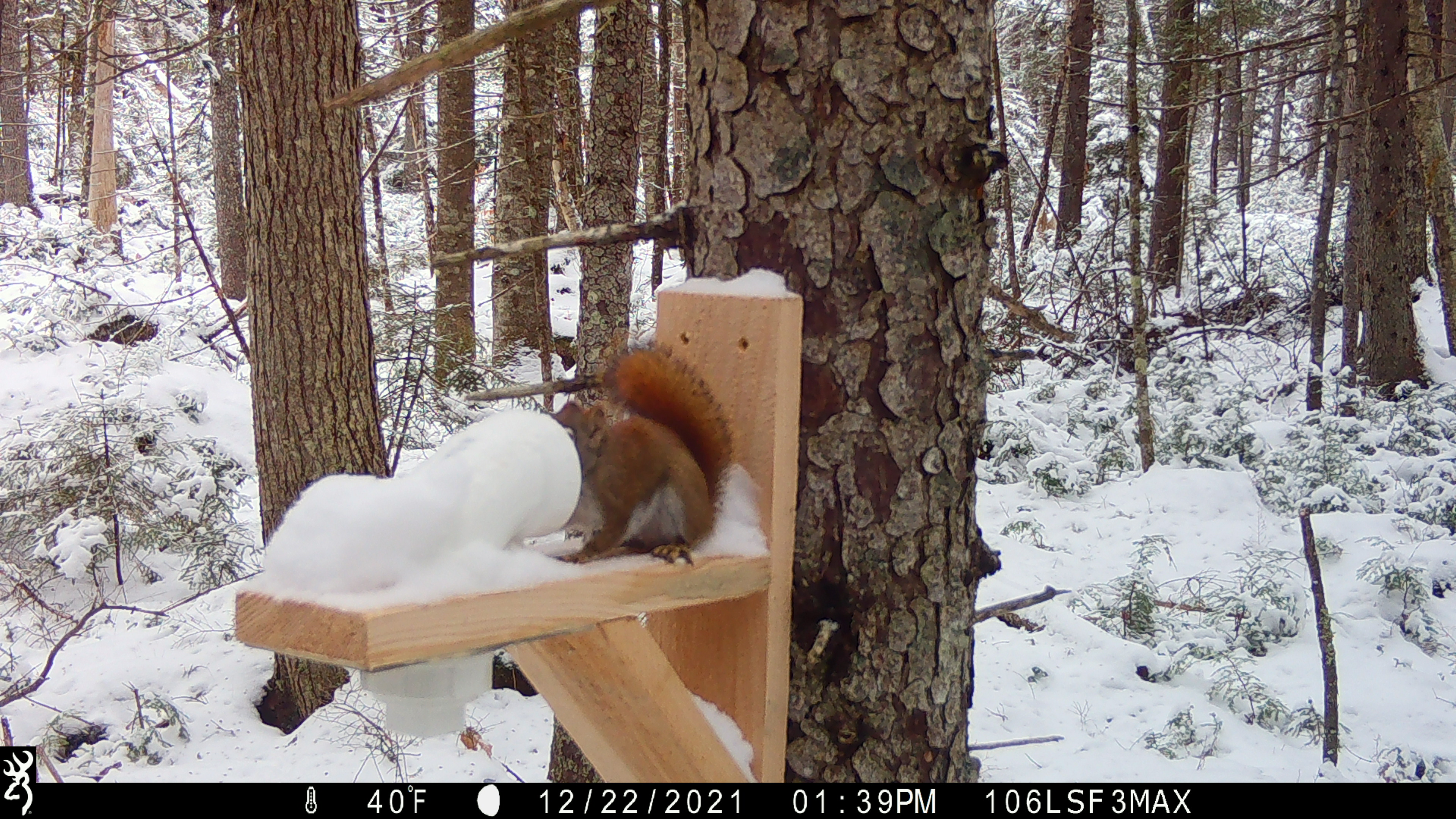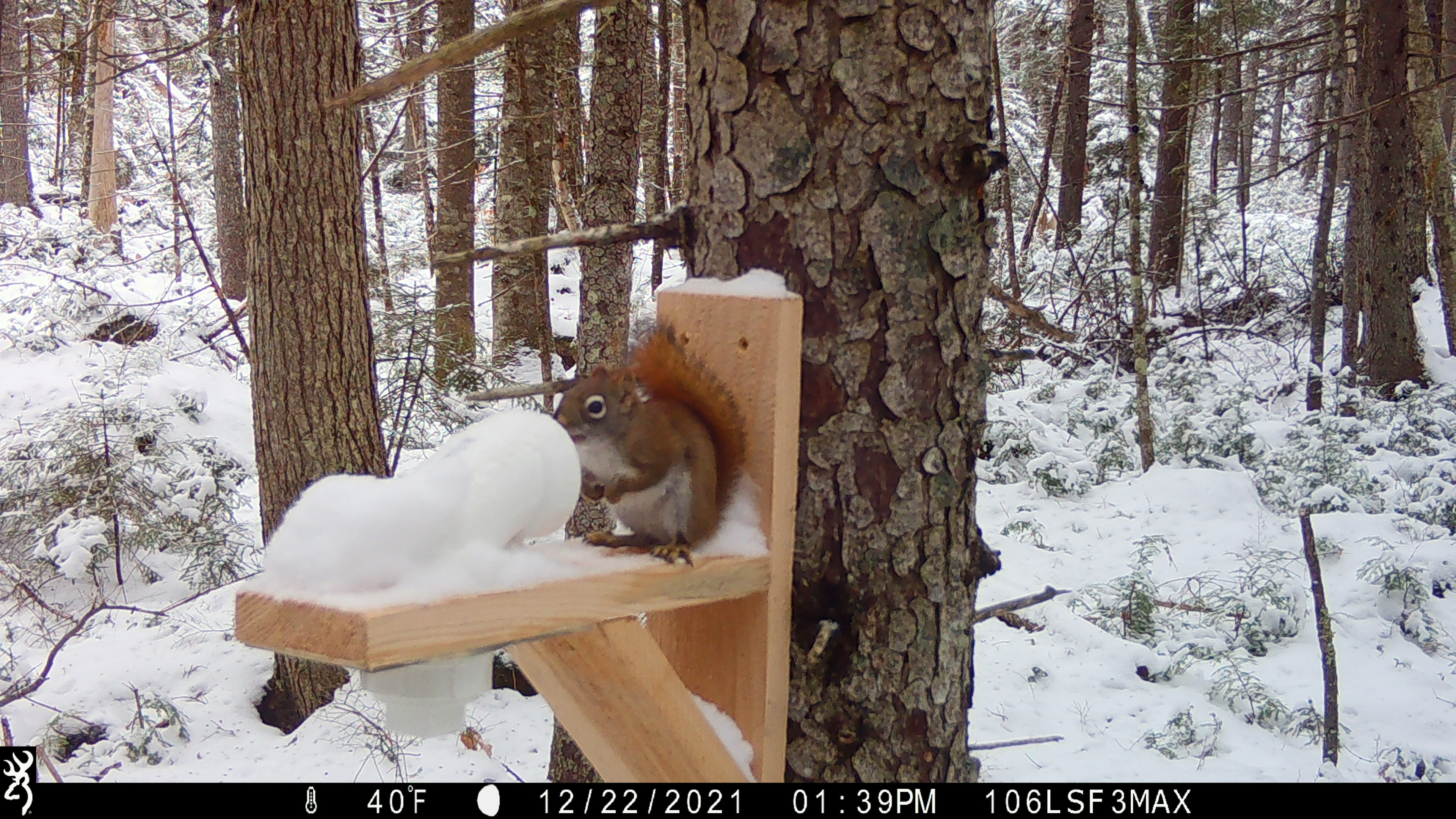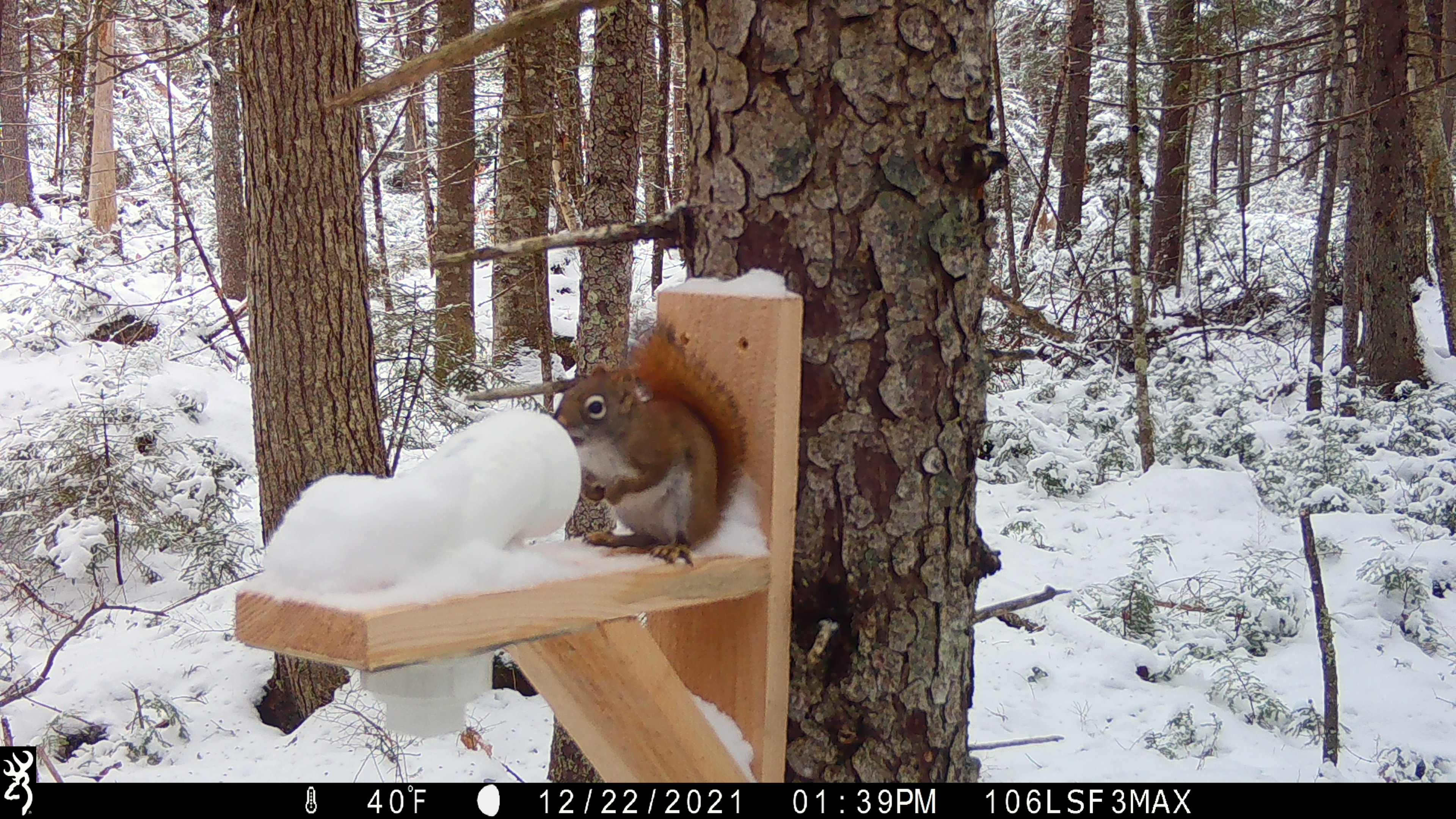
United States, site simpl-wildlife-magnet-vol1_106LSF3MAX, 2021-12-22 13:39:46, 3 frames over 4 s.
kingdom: Animalia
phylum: Chordata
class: Mammalia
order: Rodentia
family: Sciuridae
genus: Tamiasciurus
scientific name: Tamiasciurus hudsonicus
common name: red squirrel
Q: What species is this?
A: Red squirrel (Tamiasciurus hudsonicus).